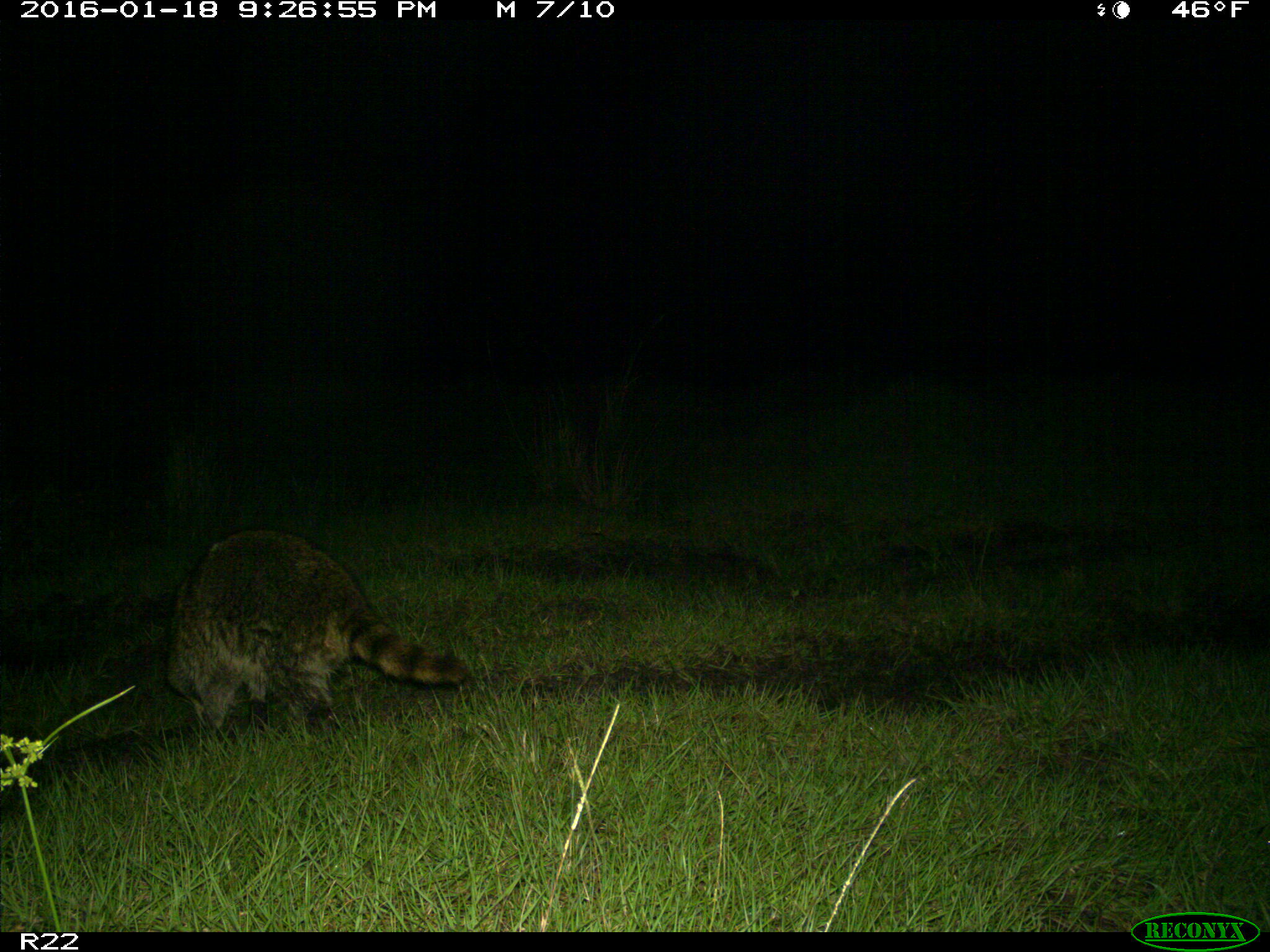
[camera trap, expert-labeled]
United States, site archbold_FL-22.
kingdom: Animalia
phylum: Chordata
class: Mammalia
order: Carnivora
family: Procyonidae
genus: Procyon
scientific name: Procyon lotor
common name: common raccoon